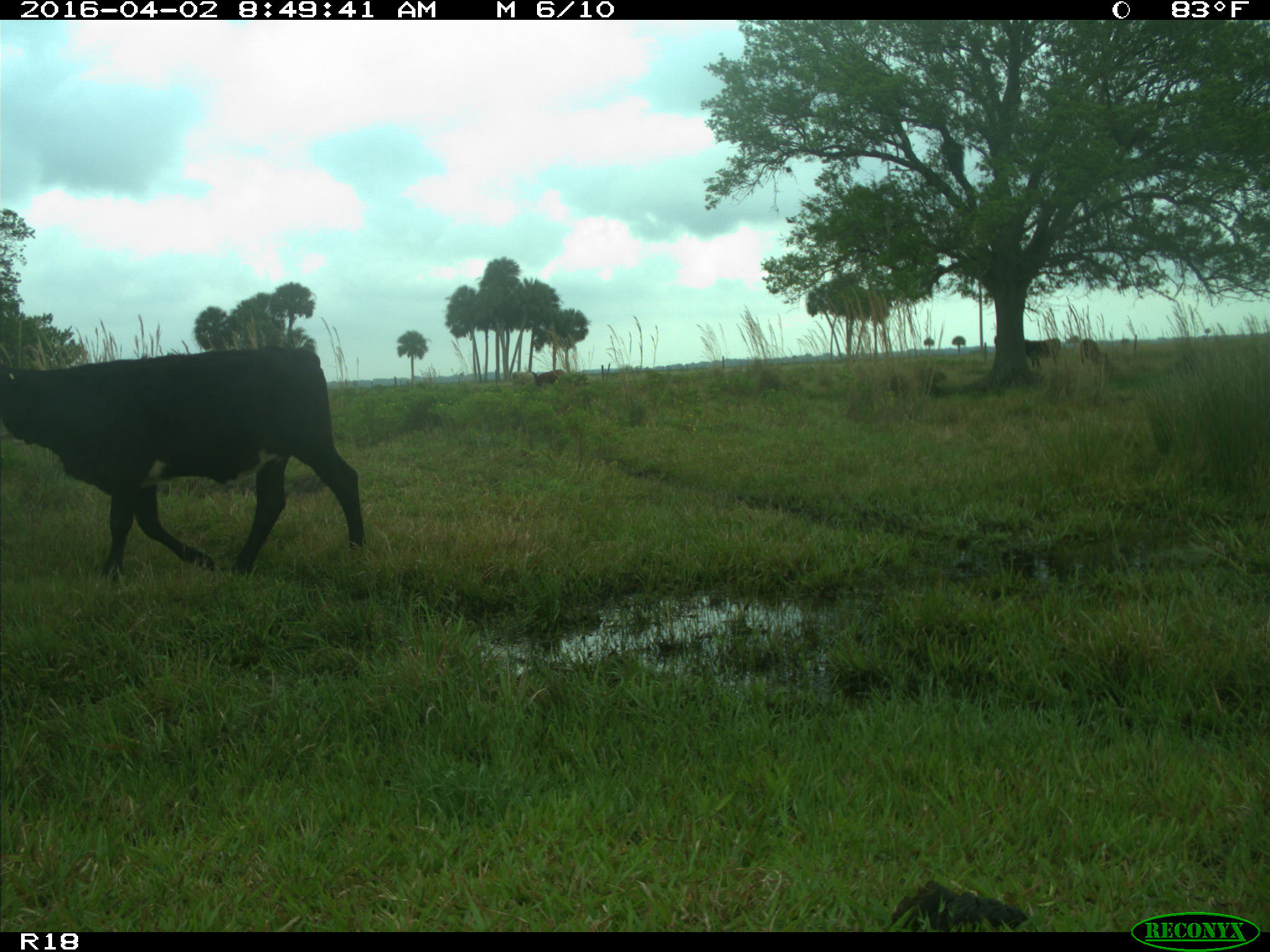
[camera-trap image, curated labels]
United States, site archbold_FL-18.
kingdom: Animalia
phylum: Chordata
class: Mammalia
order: Artiodactyla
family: Bovidae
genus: Bos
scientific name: Bos taurus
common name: domestic cow